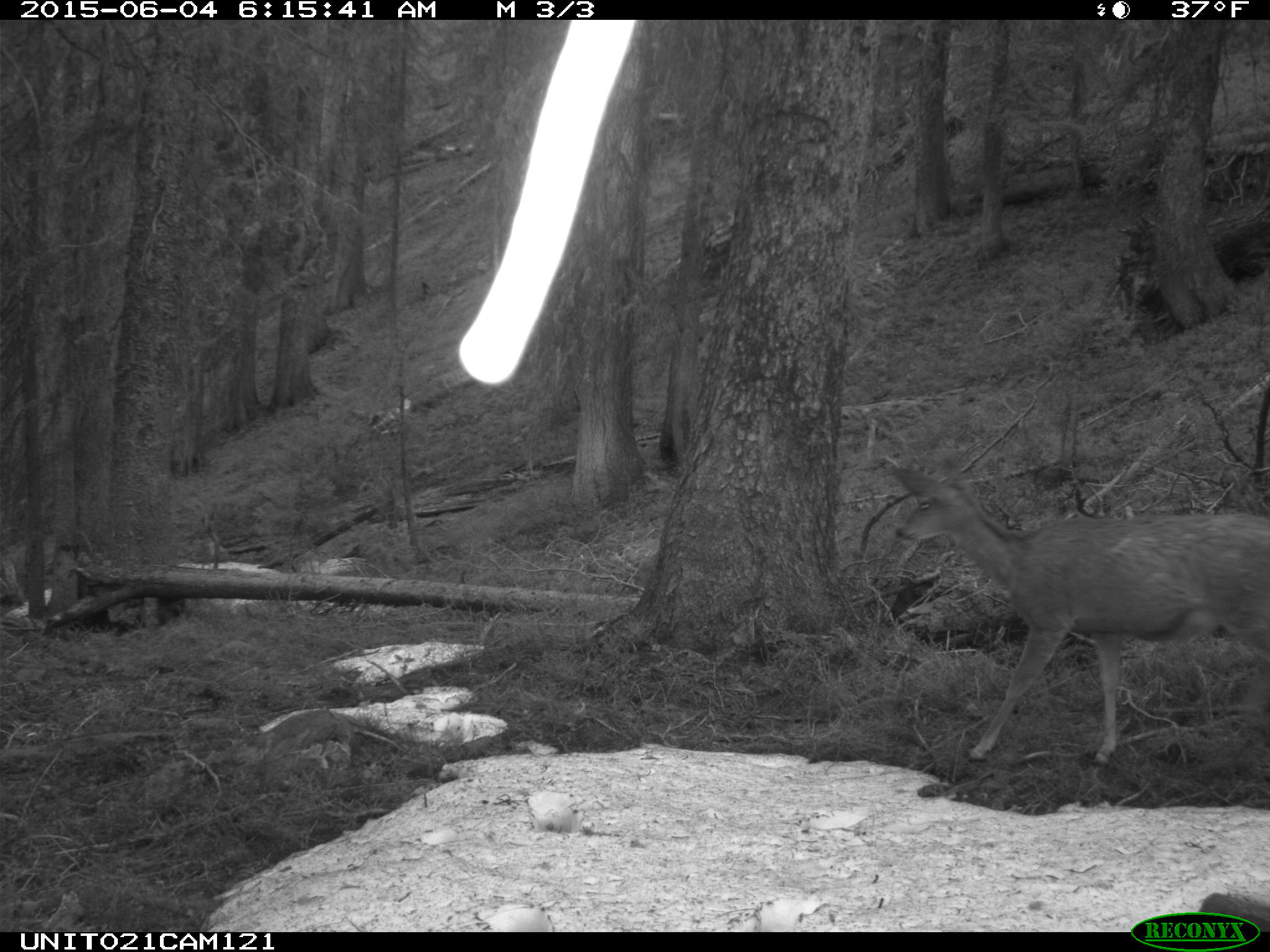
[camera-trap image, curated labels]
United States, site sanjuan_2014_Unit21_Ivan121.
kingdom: Animalia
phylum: Chordata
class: Mammalia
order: Artiodactyla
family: Cervidae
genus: Odocoileus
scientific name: Odocoileus hemionus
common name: mule deer